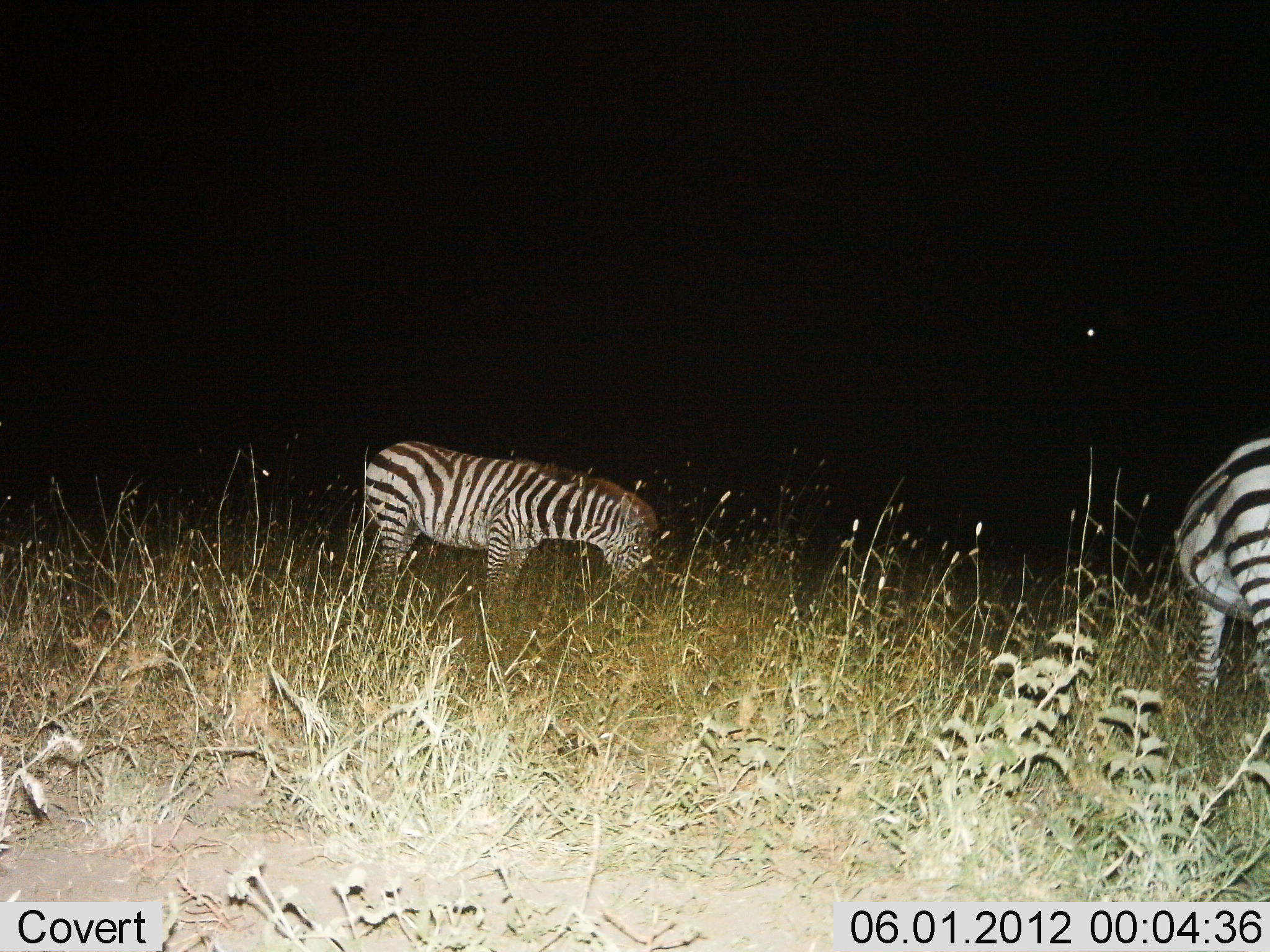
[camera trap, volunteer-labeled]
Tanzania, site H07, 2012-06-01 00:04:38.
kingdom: Animalia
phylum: Chordata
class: Mammalia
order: Perissodactyla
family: Equidae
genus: Equus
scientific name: Equus quagga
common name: plains zebra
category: zebra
Zebra (plains zebra) (Equus quagga), count 2. Behavior (volunteer vote fractions): standing 20%, resting 0%, moving 0%, interacting 0%. Young present (vote fraction): 0%. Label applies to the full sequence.